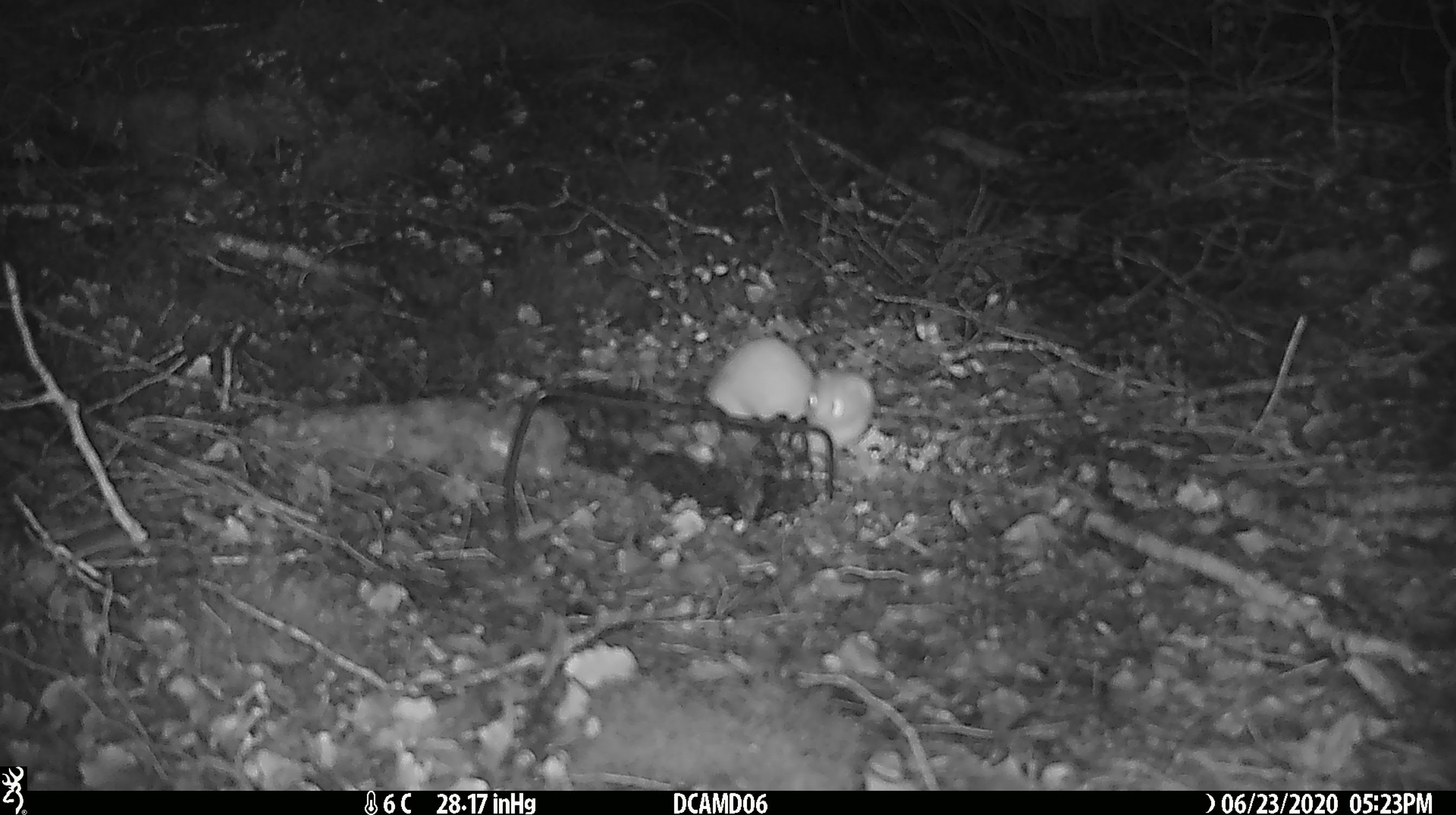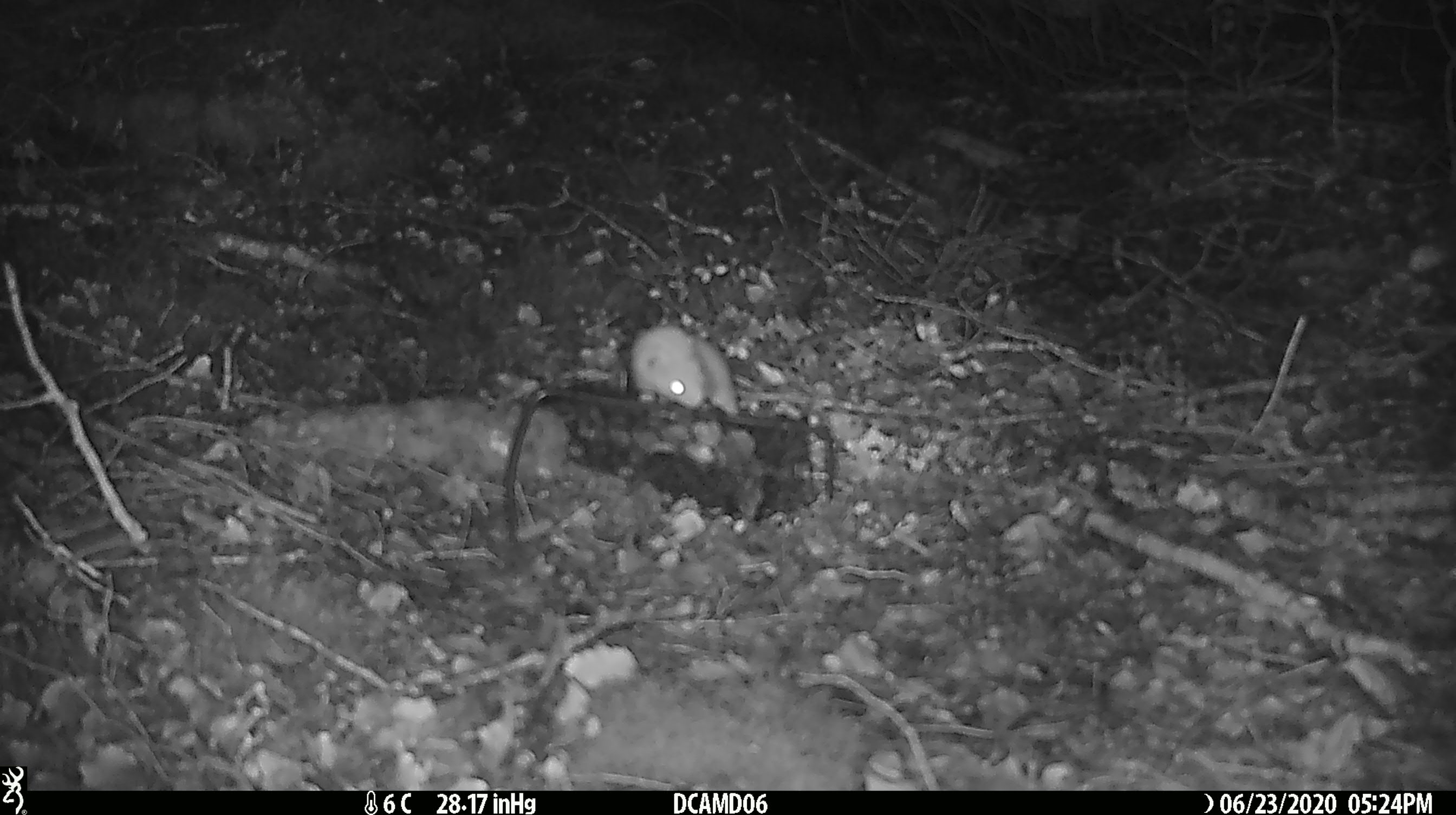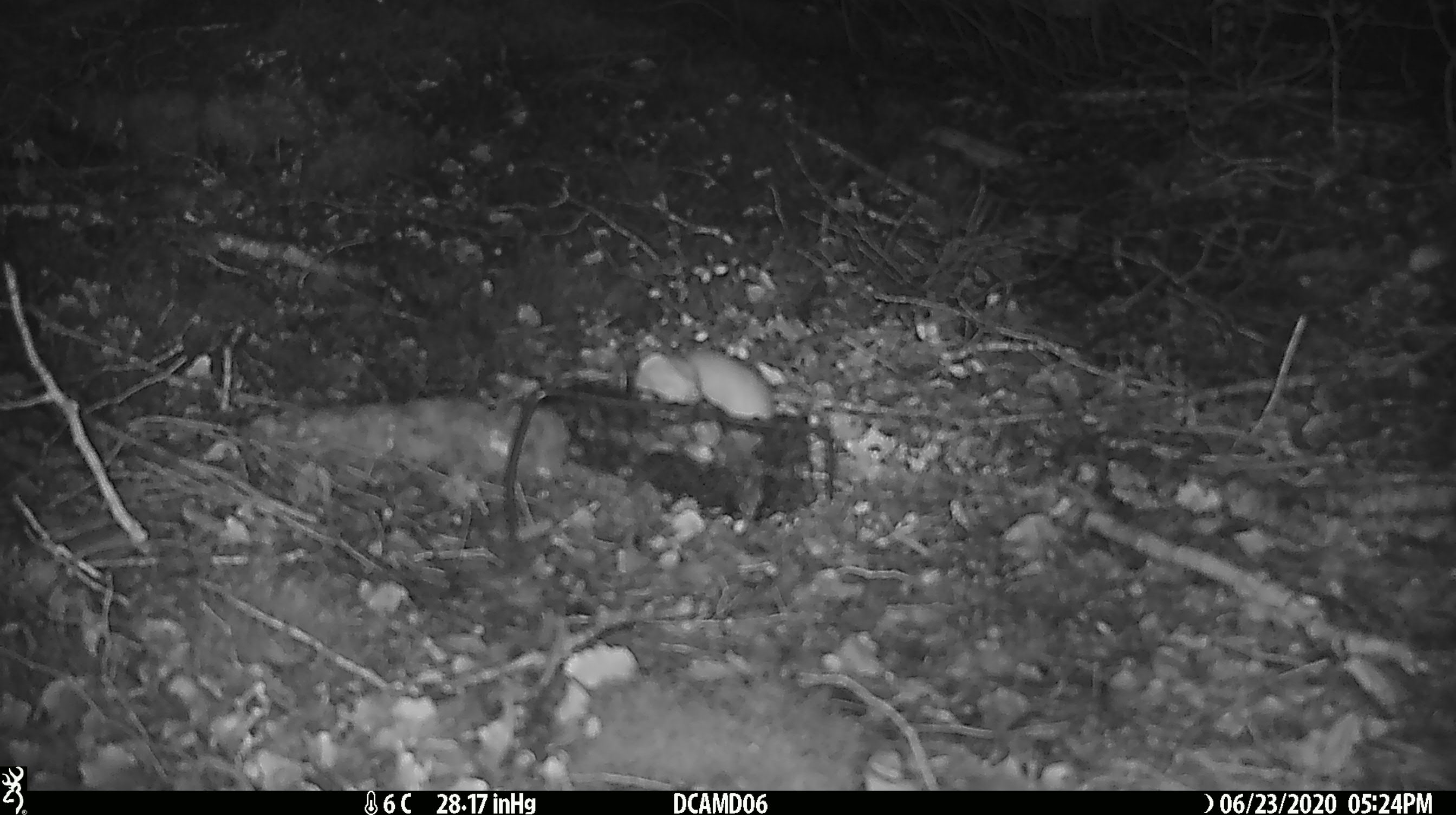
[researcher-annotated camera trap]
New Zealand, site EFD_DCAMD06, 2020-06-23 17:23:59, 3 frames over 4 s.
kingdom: Animalia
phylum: Chordata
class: Mammalia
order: Carnivora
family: Mustelidae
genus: Mustela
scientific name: Mustela nivalis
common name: least weasel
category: weasel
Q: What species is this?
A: Weasel (least weasel) (Mustela nivalis).